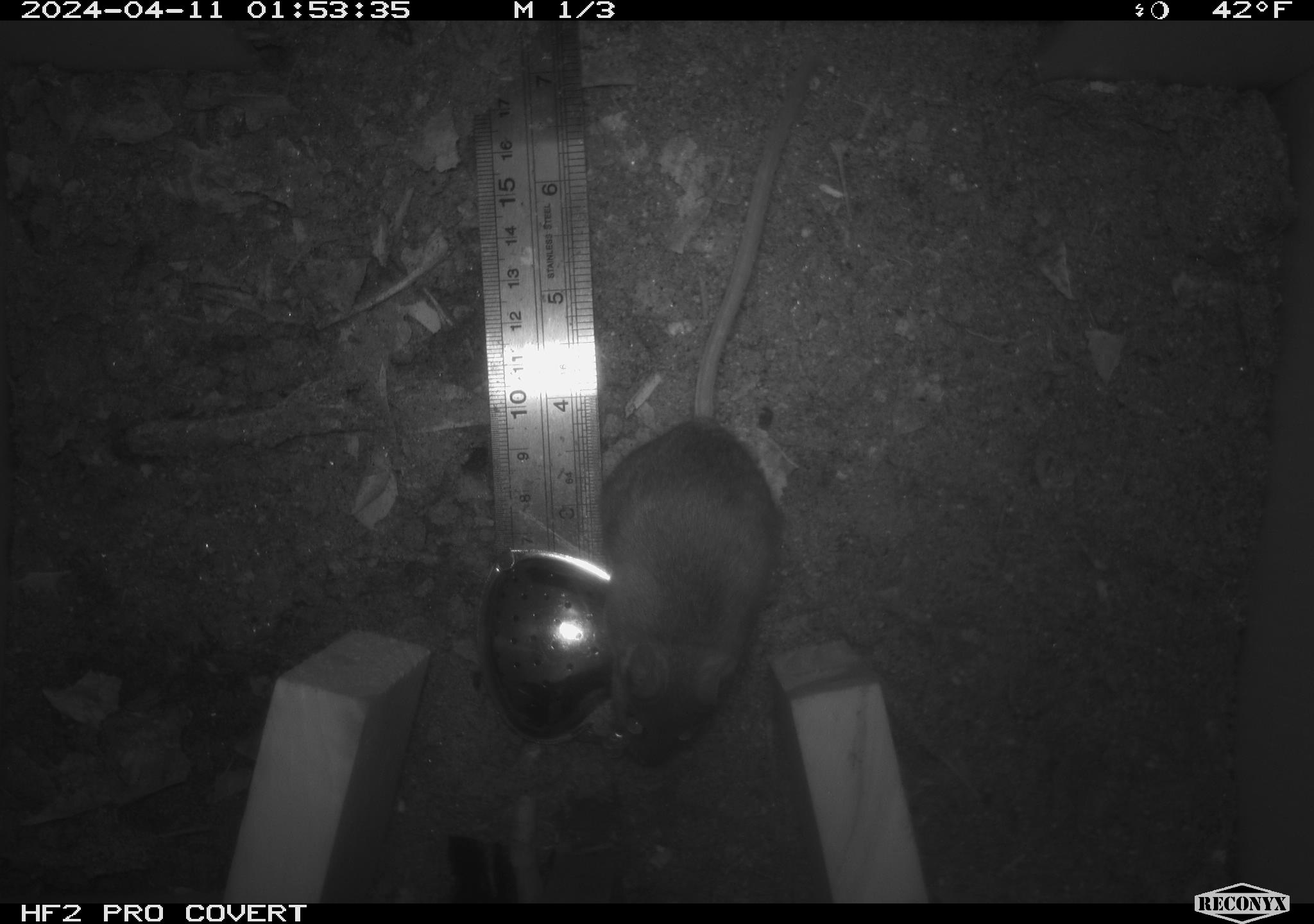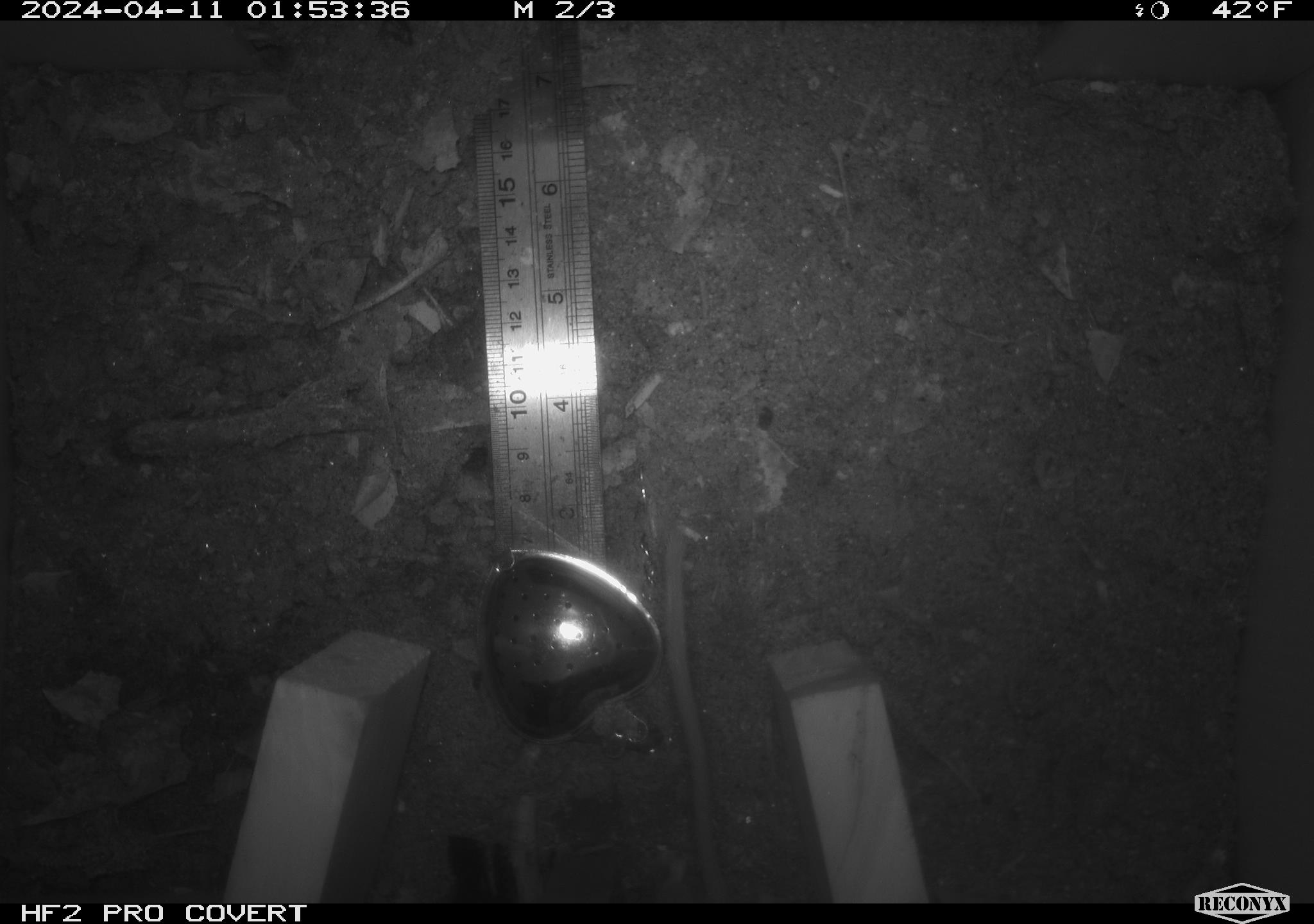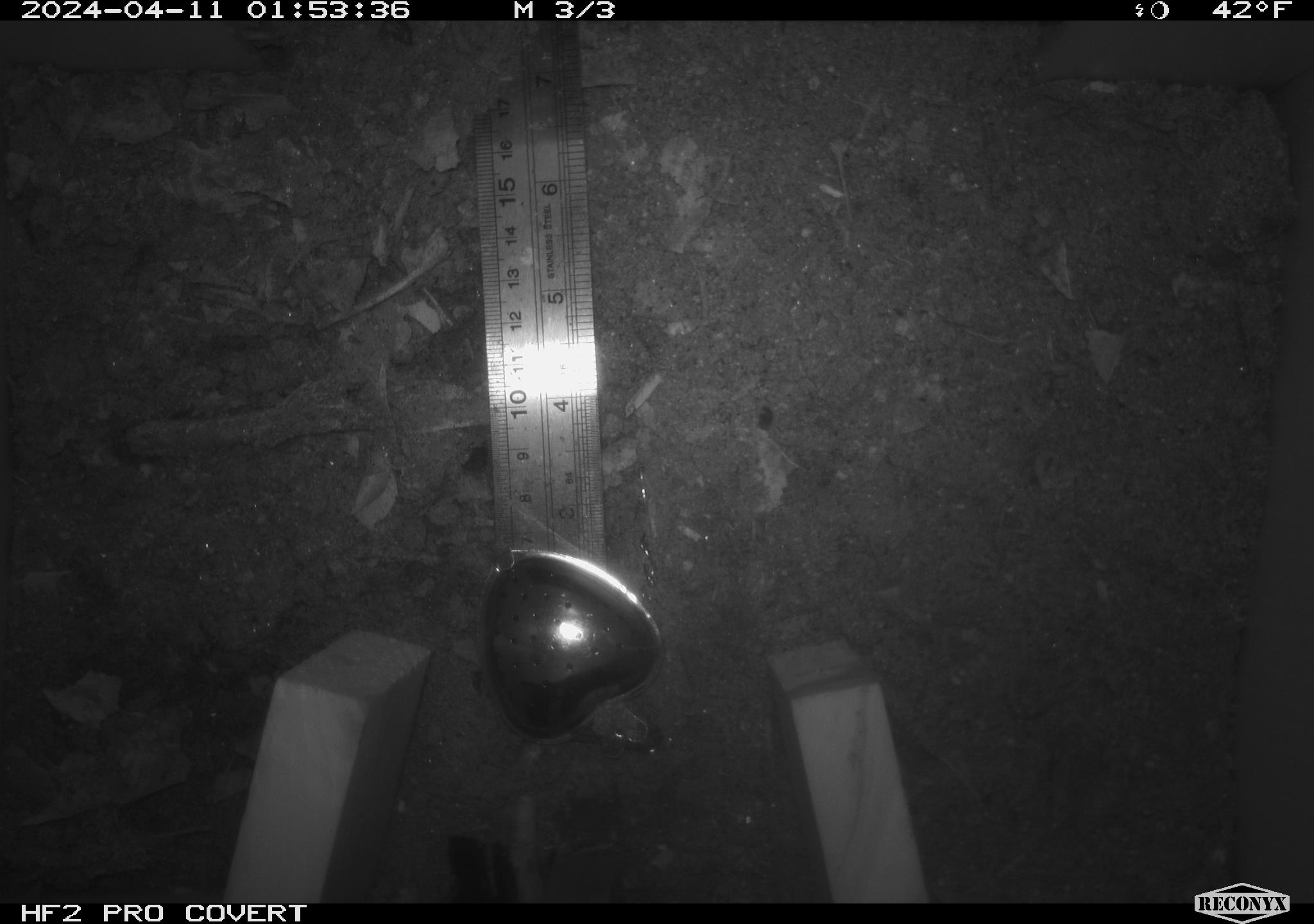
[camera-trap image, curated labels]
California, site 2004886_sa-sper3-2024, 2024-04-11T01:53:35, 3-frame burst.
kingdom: Animalia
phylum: Chordata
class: Mammalia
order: Rodentia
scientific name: Rodentia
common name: mouse species